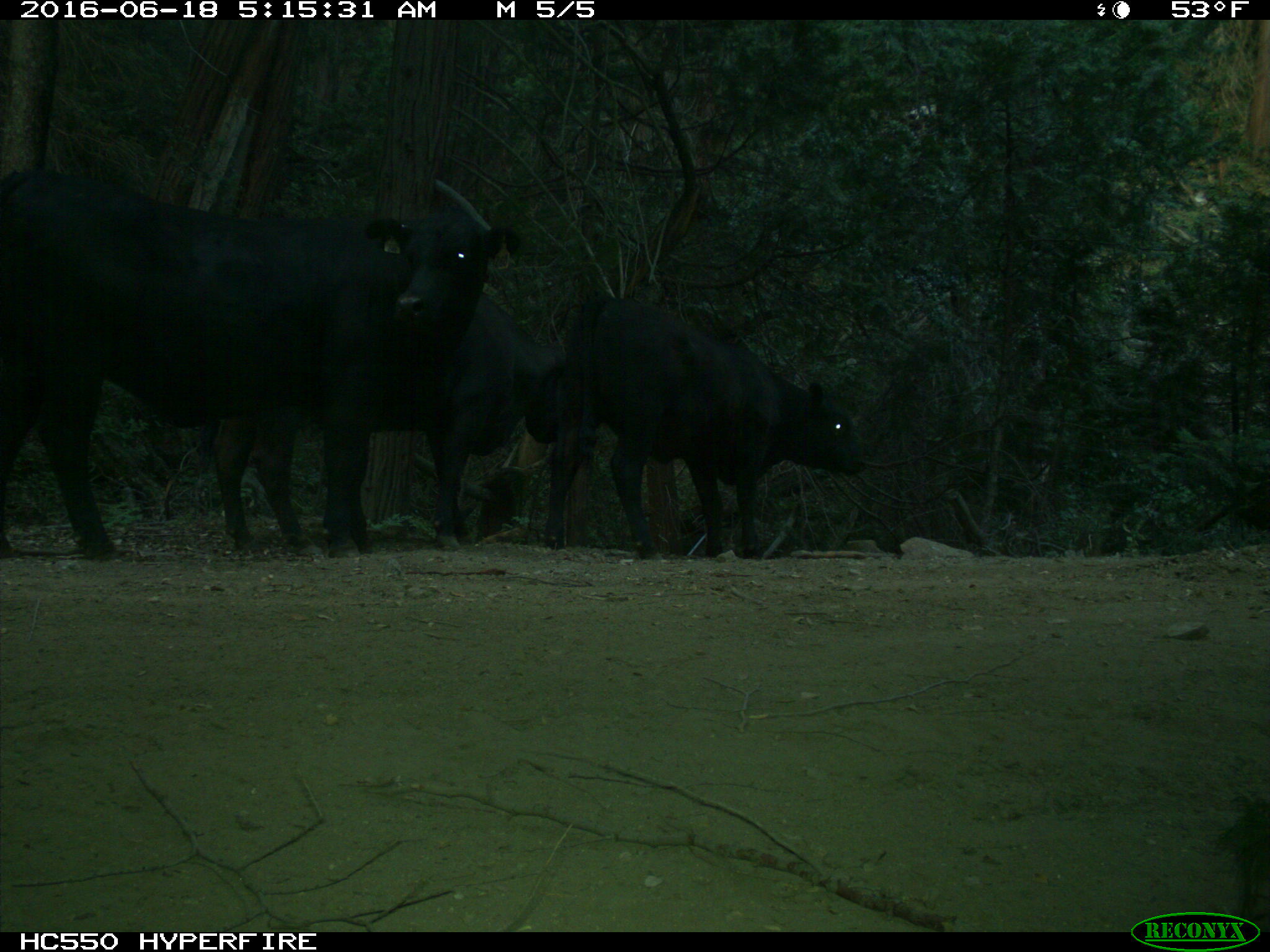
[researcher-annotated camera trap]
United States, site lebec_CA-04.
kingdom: Animalia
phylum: Chordata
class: Mammalia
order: Artiodactyla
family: Bovidae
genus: Bos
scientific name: Bos taurus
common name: domestic cow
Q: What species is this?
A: Bos taurus (domestic cow).